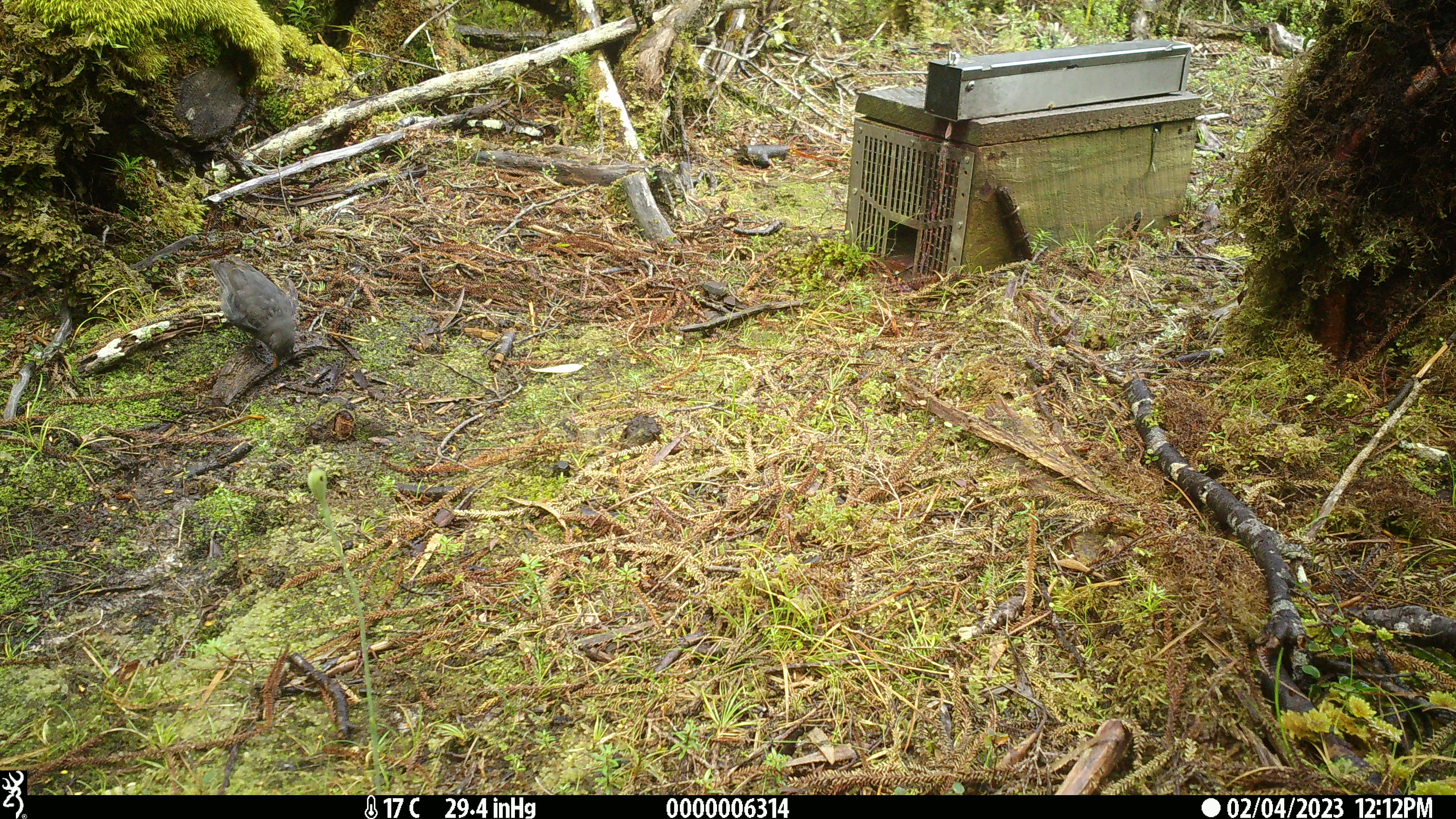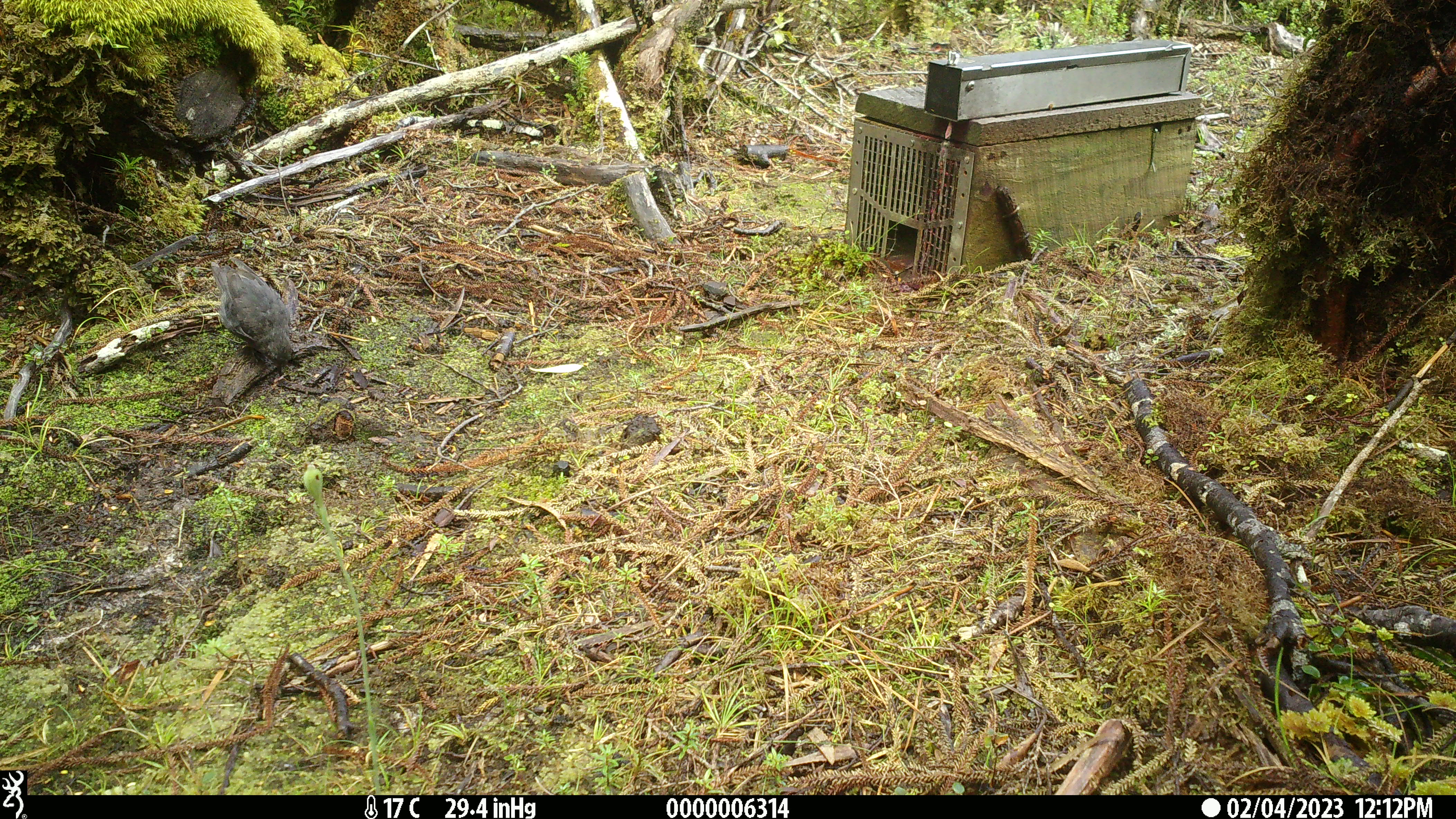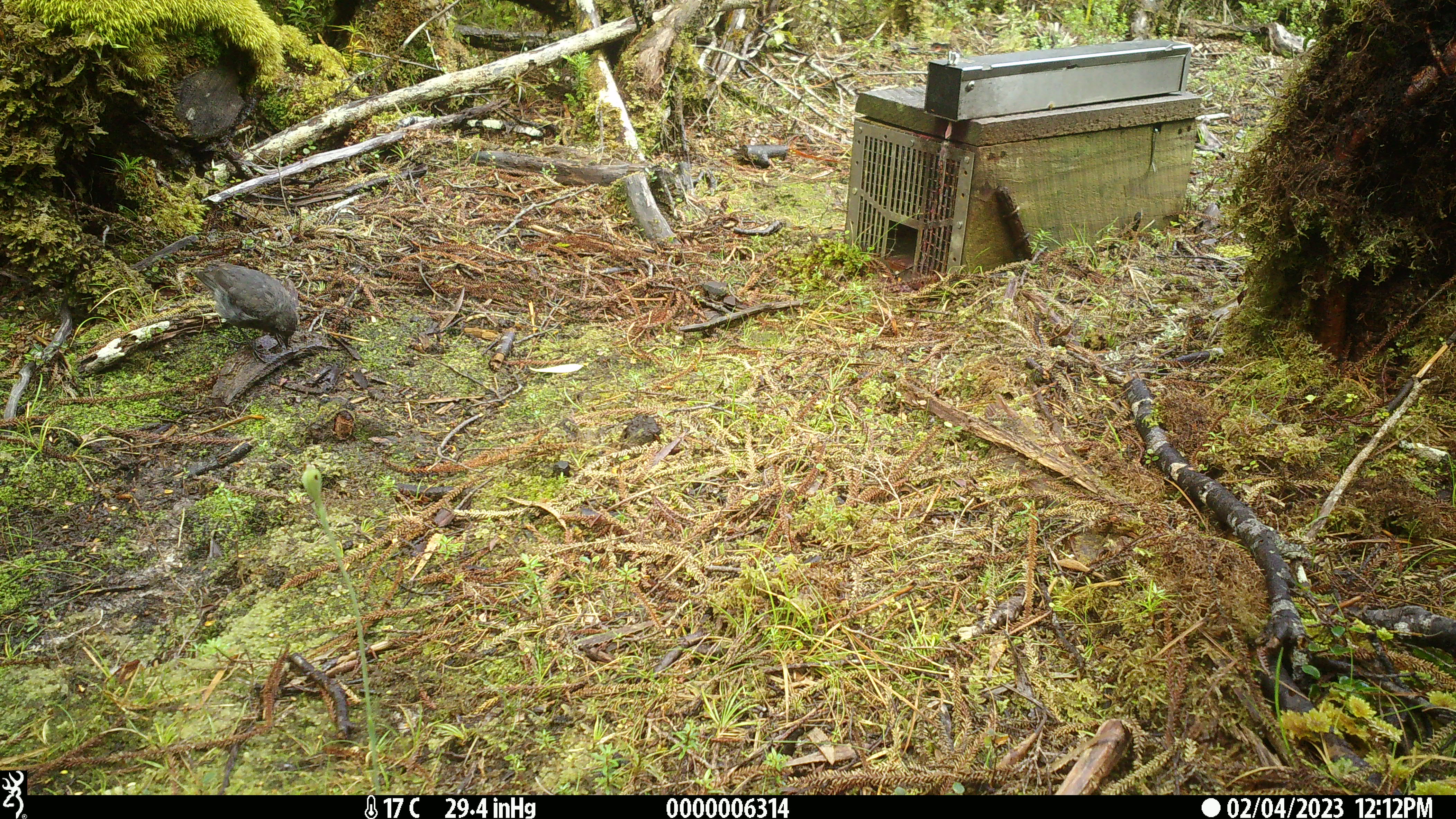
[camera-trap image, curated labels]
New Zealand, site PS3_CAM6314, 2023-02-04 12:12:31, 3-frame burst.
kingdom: Animalia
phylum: Chordata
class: Aves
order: Passeriformes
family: Petroicidae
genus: Petroica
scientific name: Petroica australis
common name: new zealand robin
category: robin